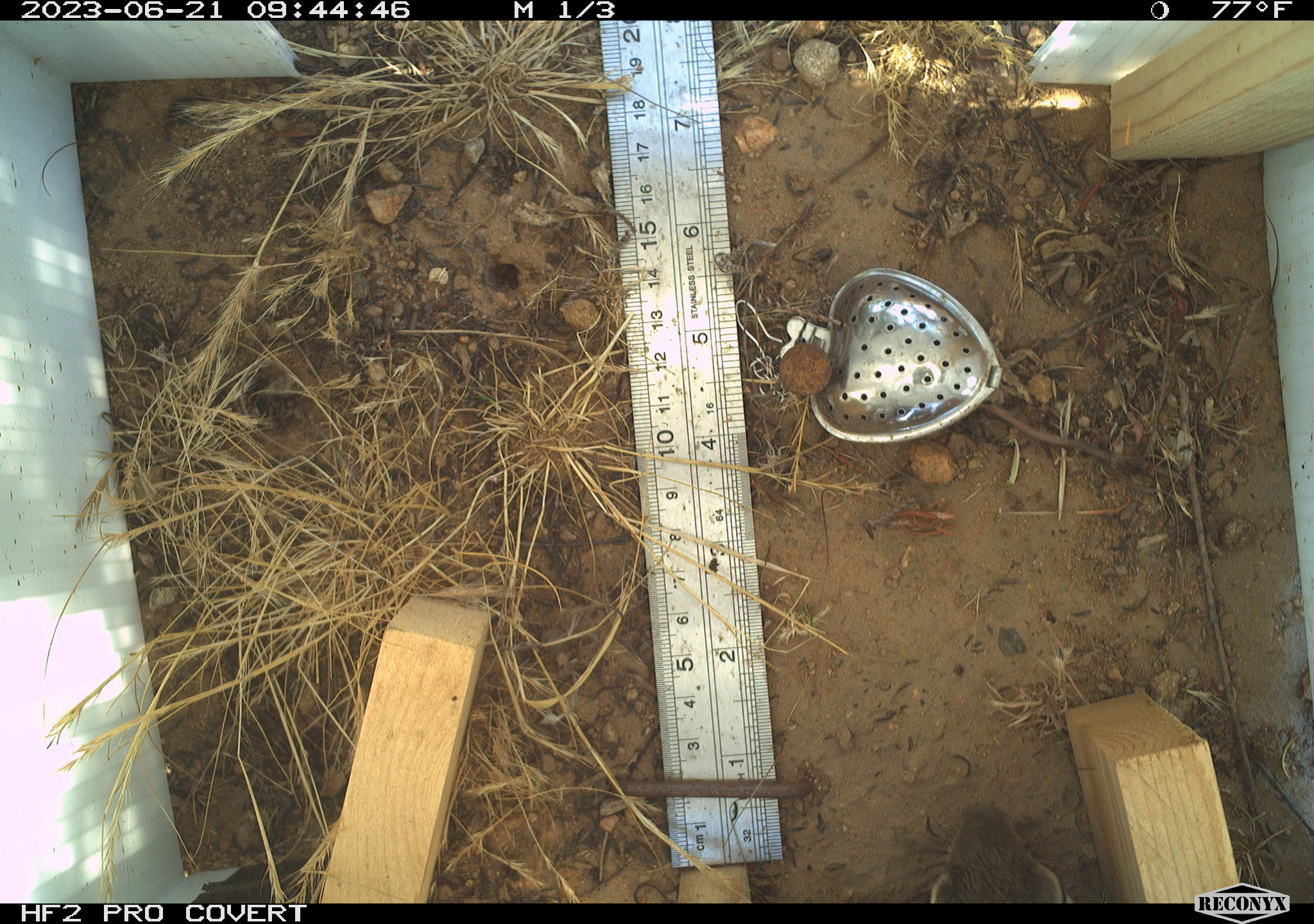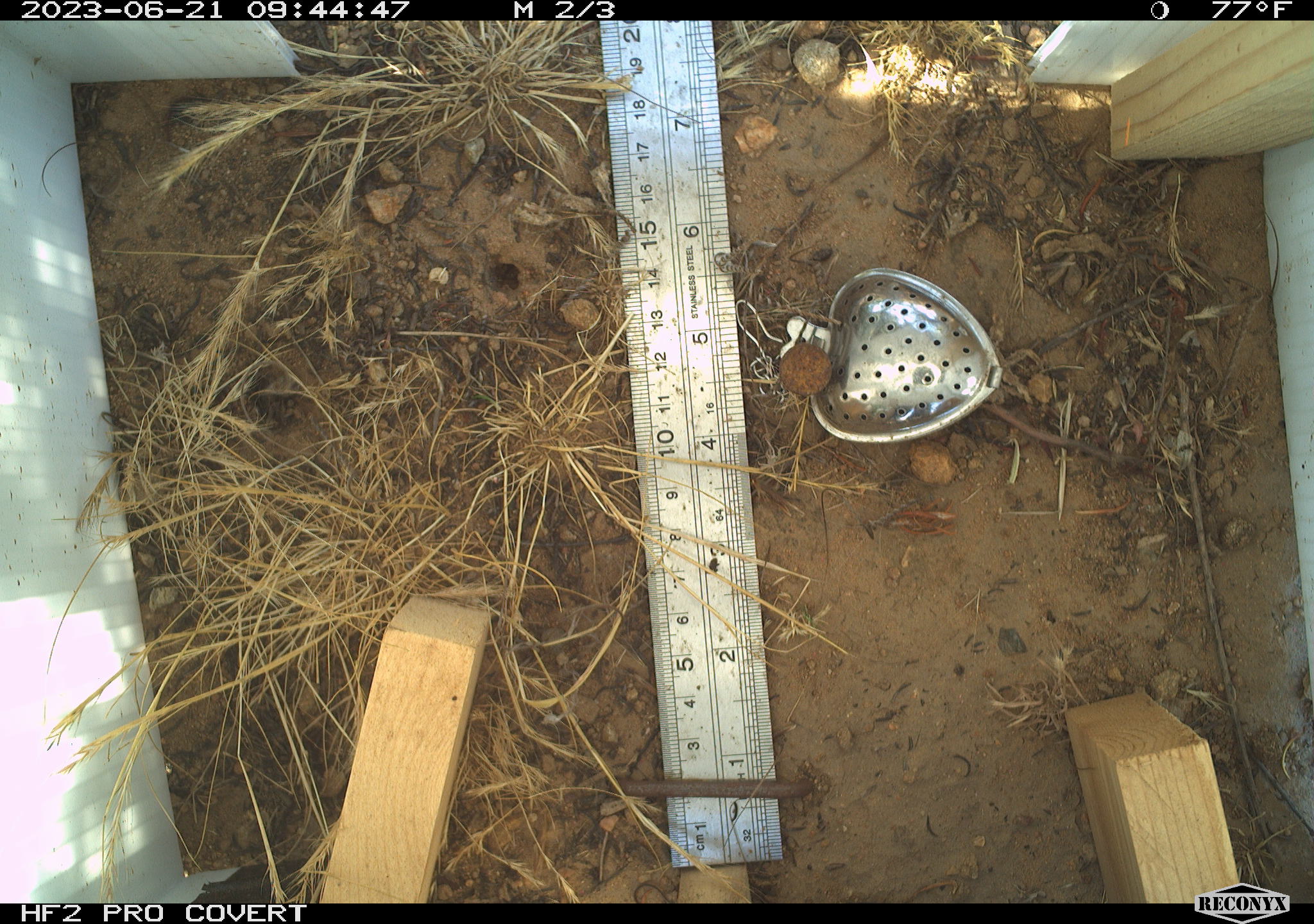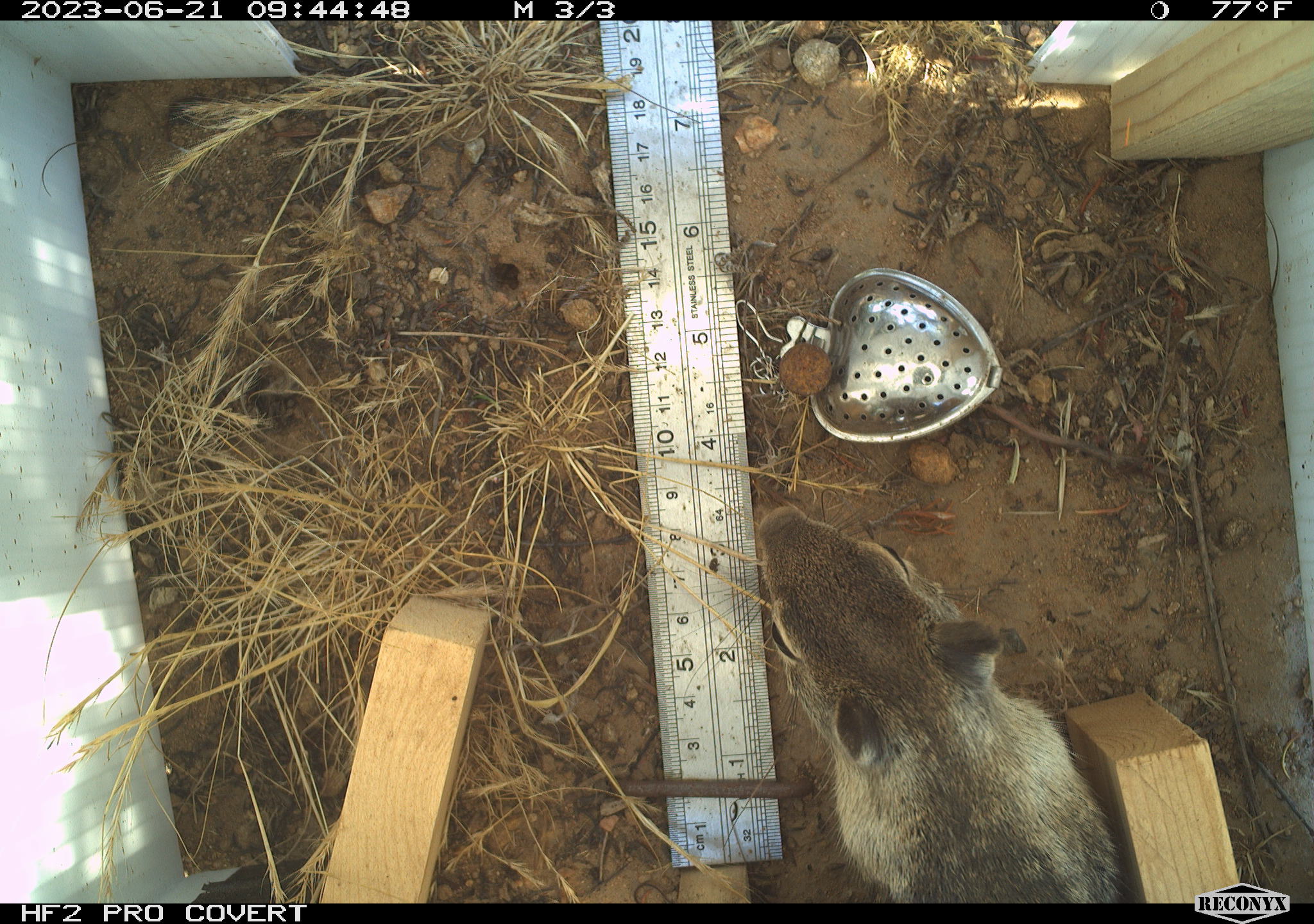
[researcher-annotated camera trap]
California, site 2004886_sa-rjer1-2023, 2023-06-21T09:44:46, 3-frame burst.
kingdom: Animalia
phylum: Chordata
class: Mammalia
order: Rodentia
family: Sciuridae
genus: Otospermophilus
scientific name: Otospermophilus beecheyi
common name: california ground squirrel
California ground squirrel (Otospermophilus beecheyi).